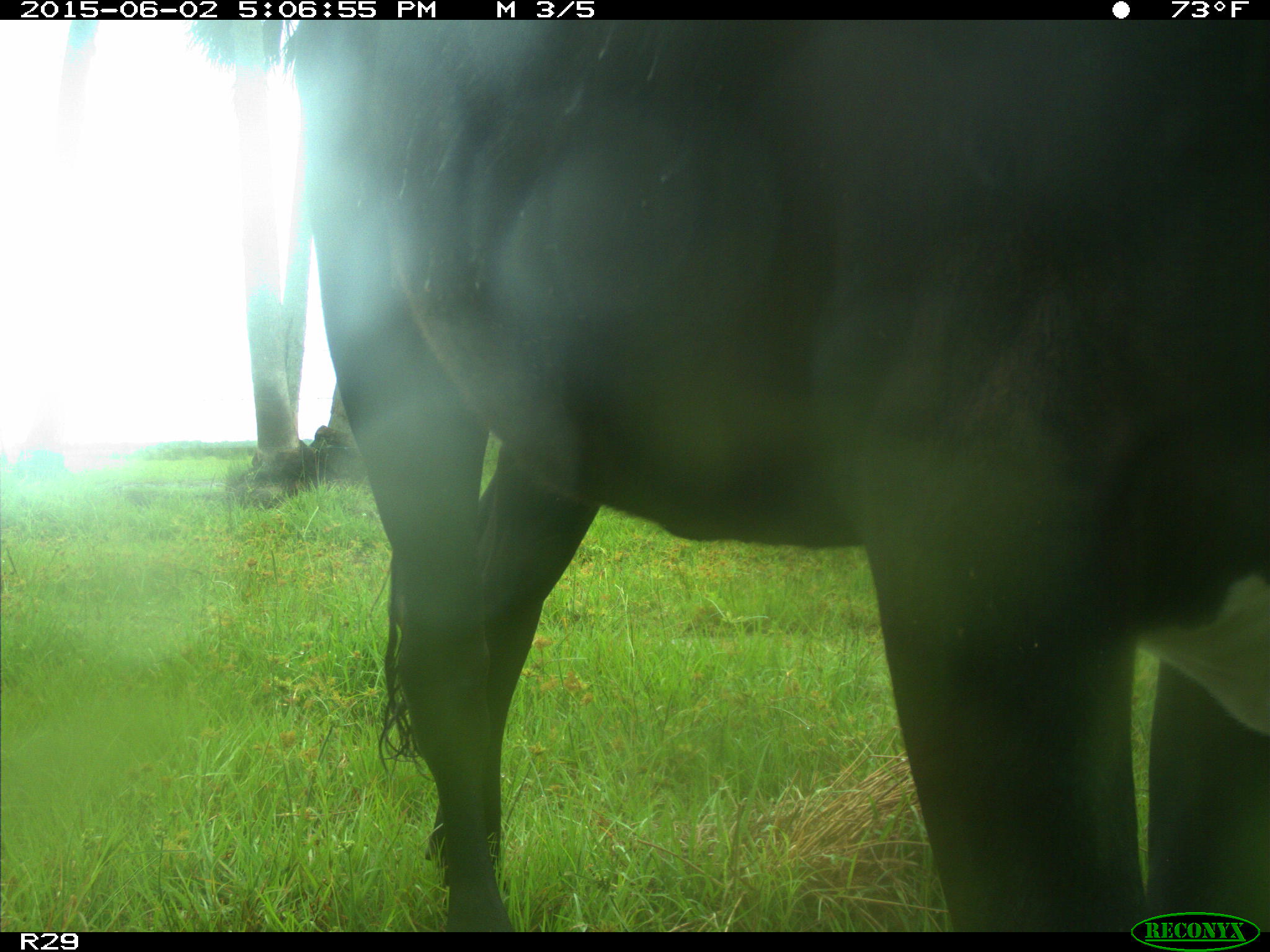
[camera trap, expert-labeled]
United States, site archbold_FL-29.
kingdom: Animalia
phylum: Chordata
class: Mammalia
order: Artiodactyla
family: Bovidae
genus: Bos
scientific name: Bos taurus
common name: domestic cow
Bos taurus (domestic cow).